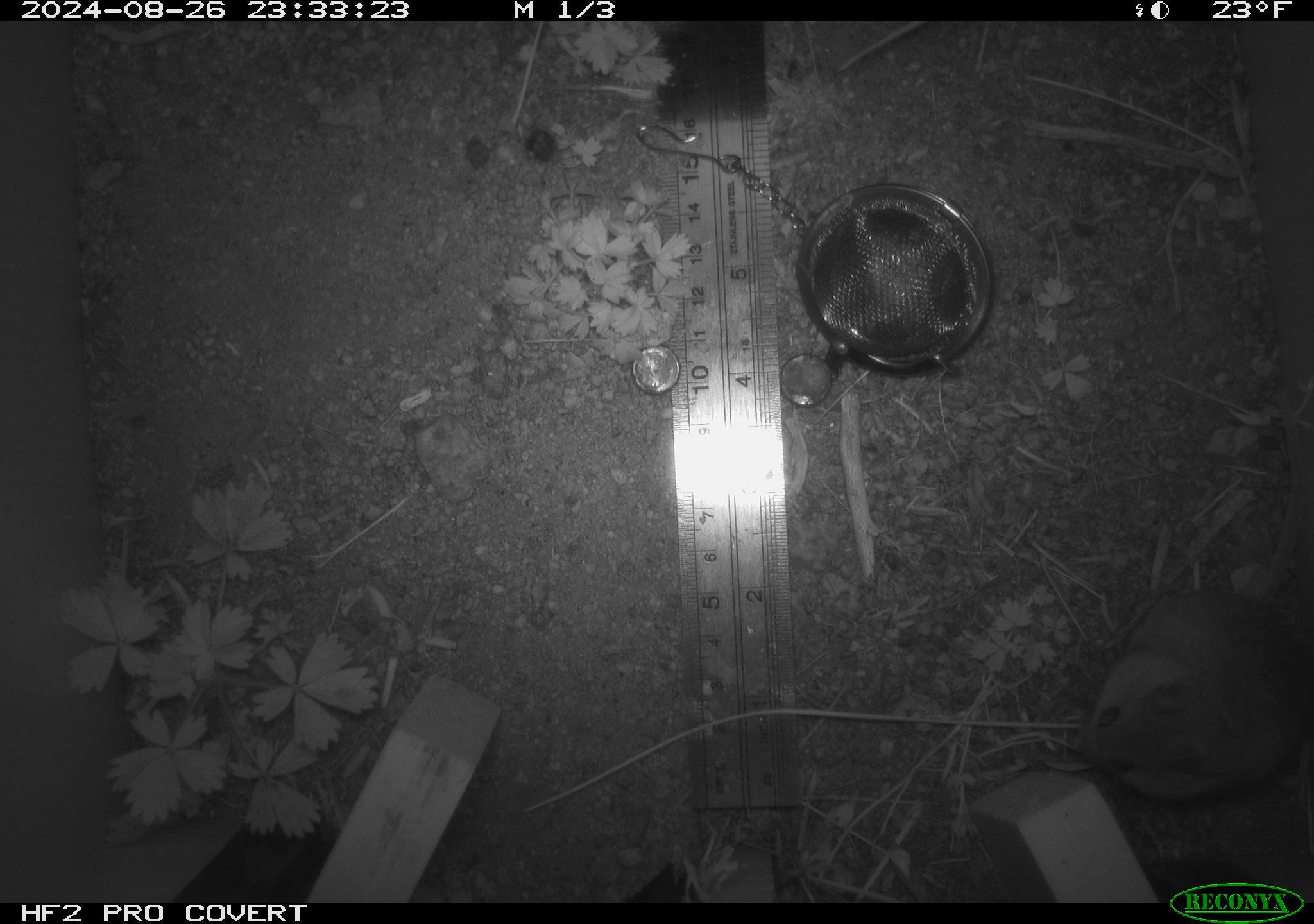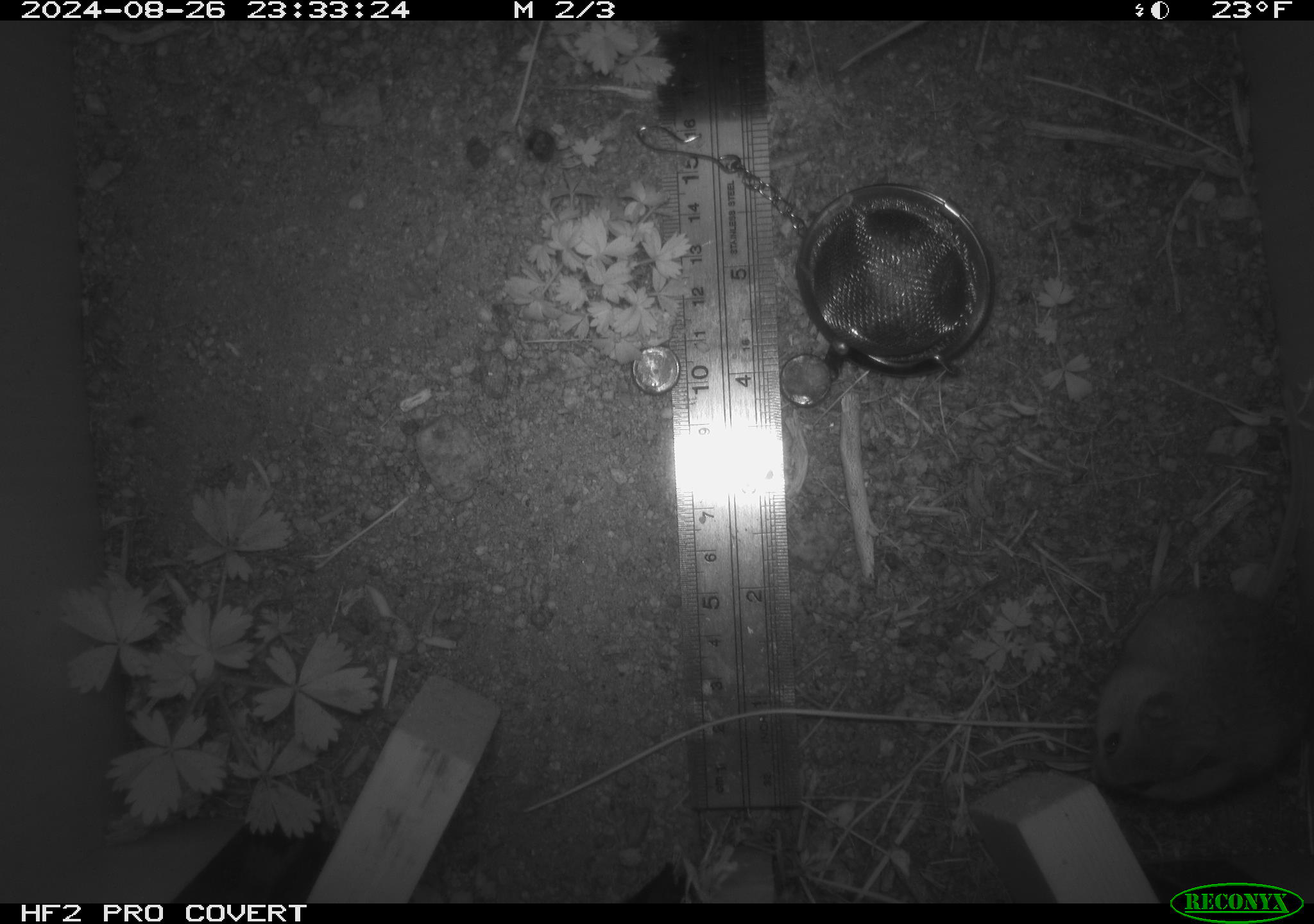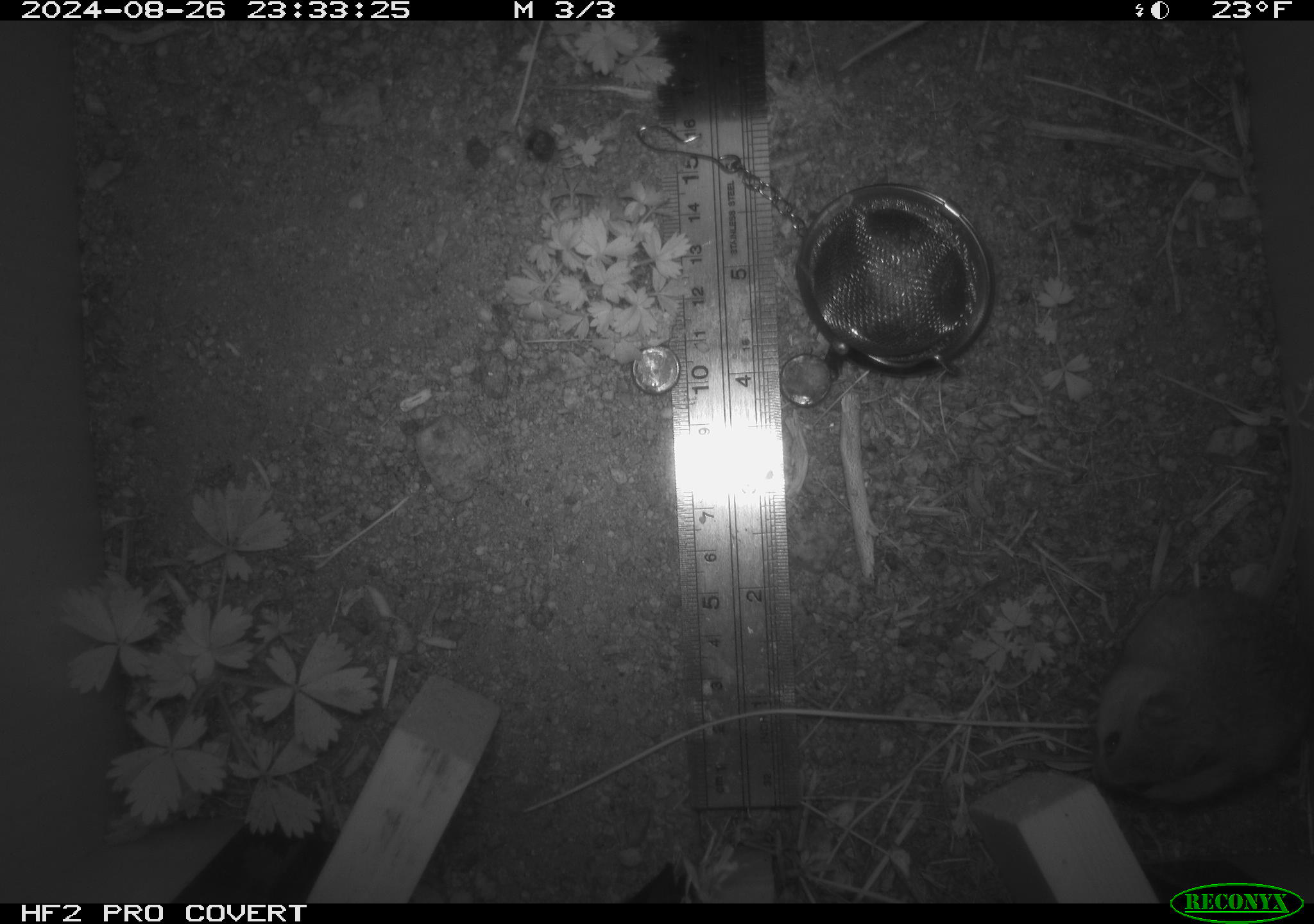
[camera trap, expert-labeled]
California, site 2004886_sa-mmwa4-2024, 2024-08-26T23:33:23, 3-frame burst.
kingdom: Animalia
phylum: Chordata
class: Mammalia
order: Rodentia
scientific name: Rodentia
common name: mouse species